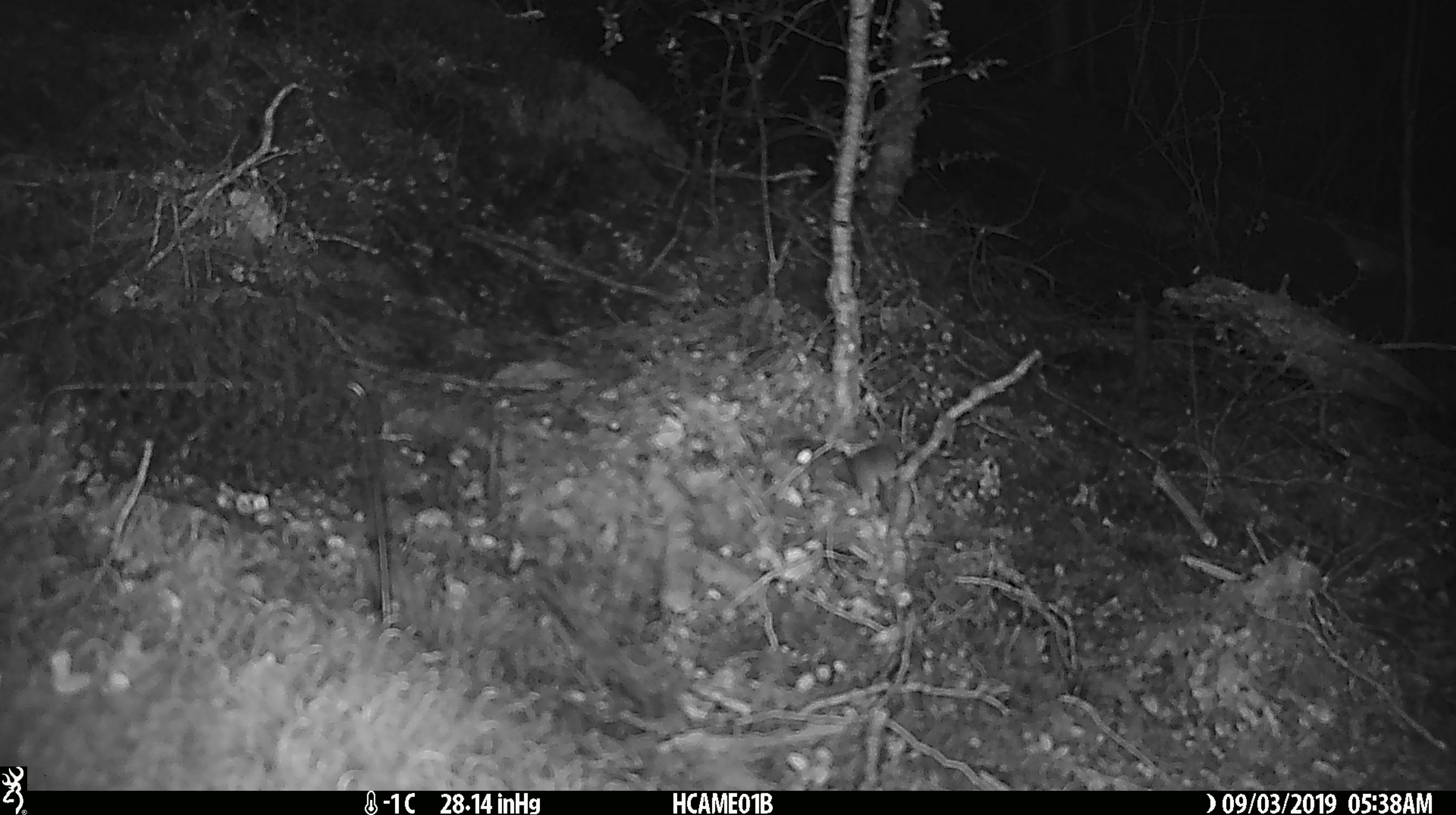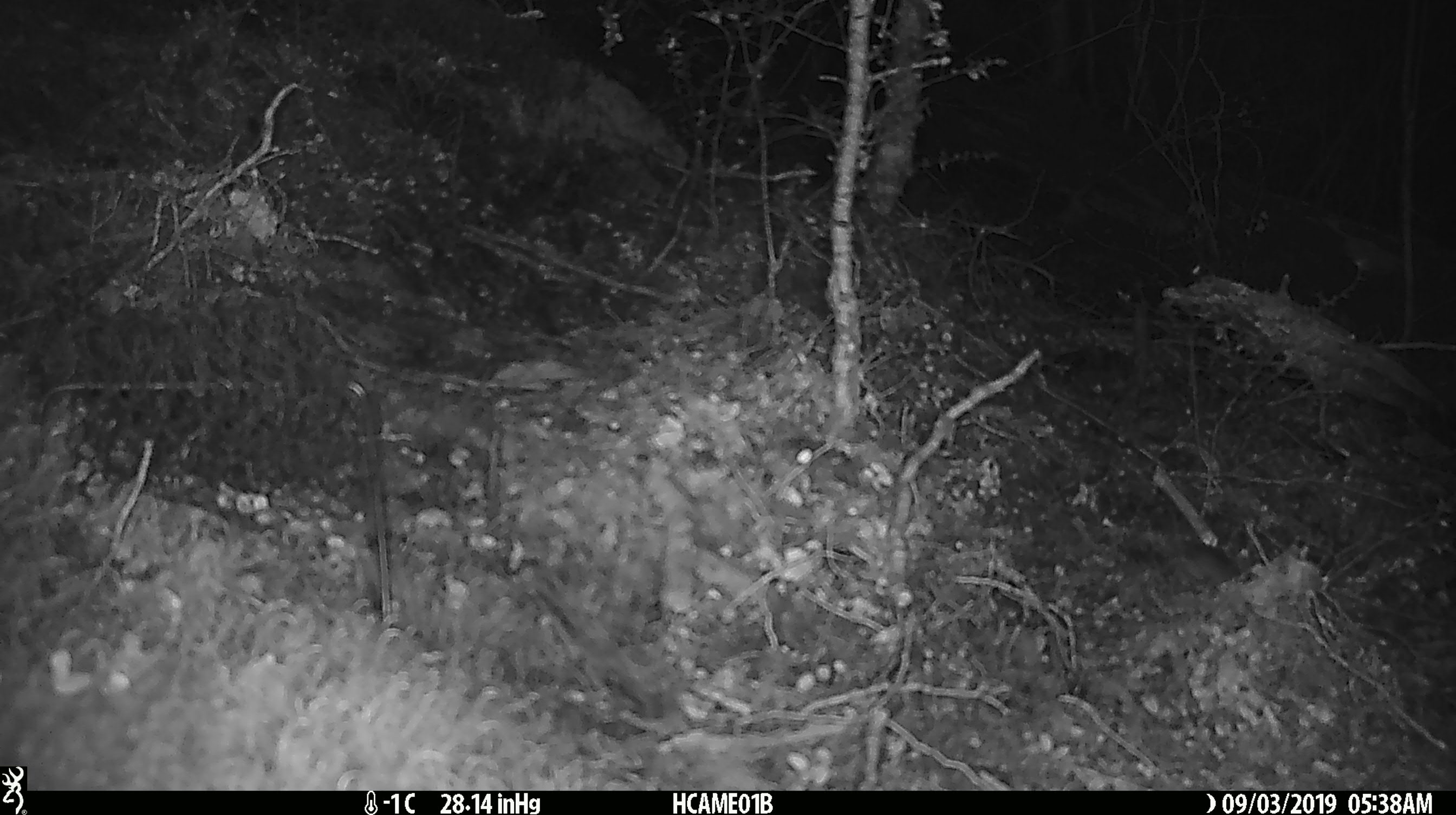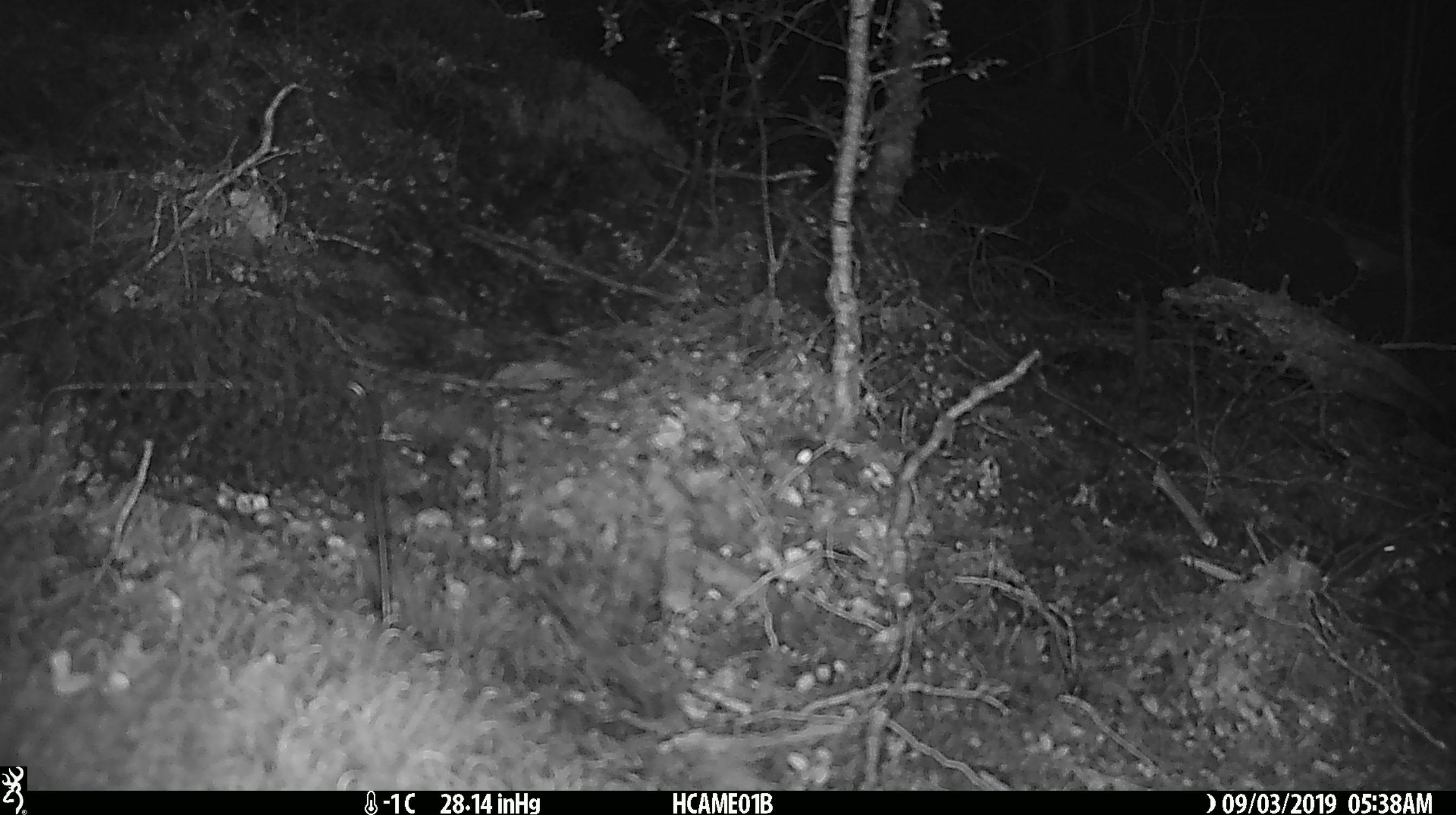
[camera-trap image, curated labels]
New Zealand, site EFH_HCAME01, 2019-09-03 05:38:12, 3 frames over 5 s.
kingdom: Animalia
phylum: Chordata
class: Mammalia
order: Rodentia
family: Muridae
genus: Mus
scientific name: Mus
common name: mouse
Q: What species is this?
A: Mouse (Mus).